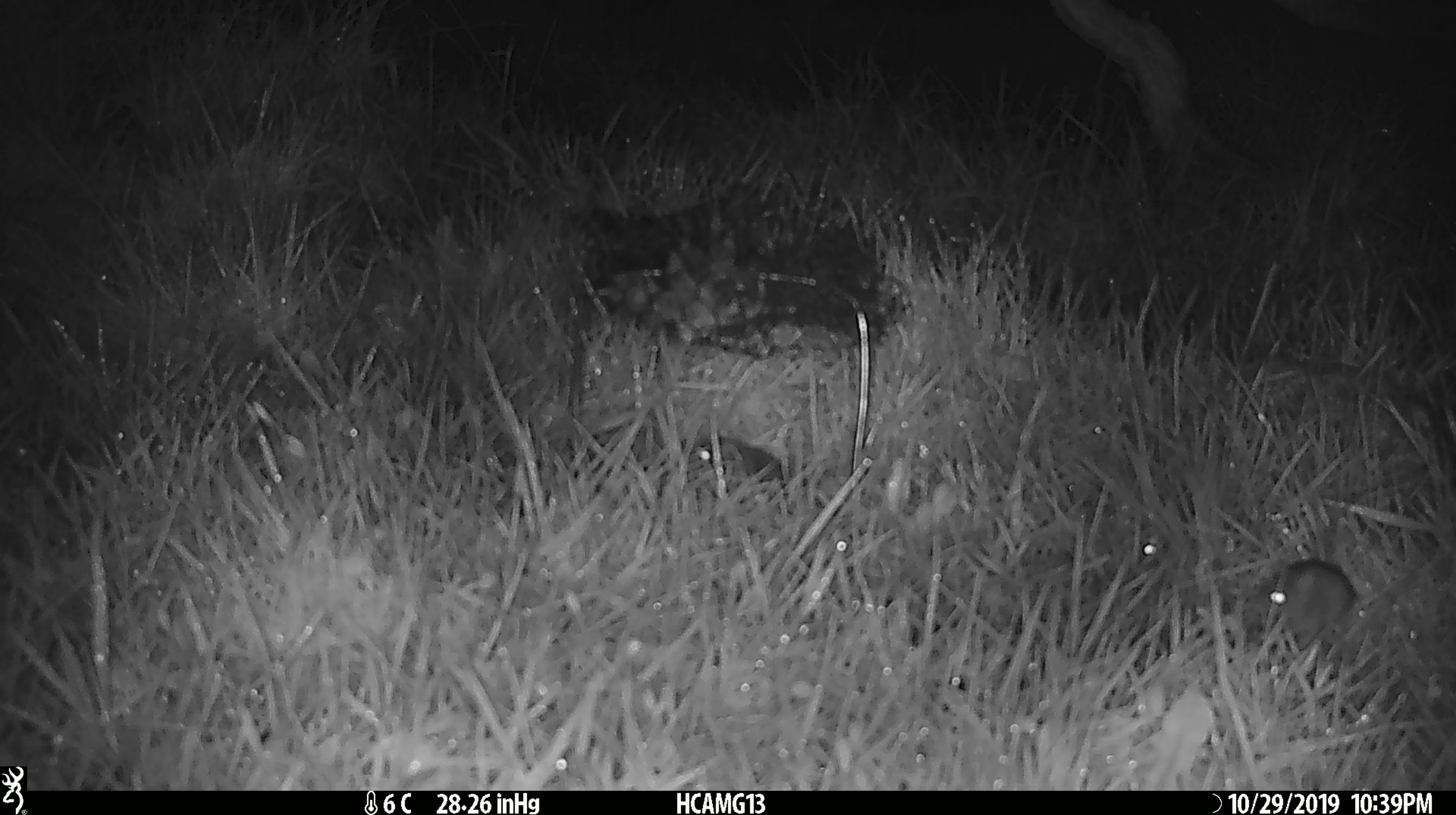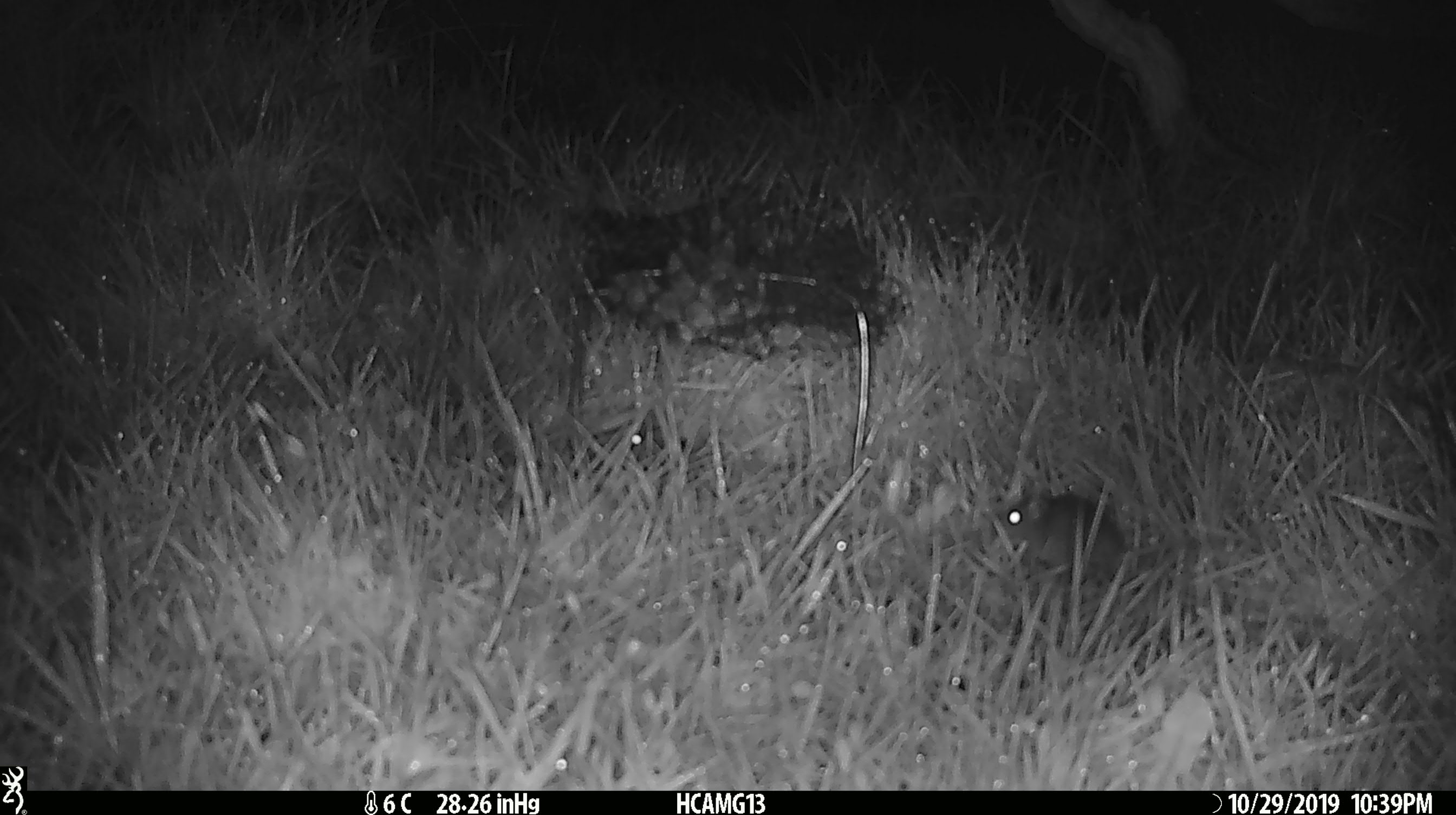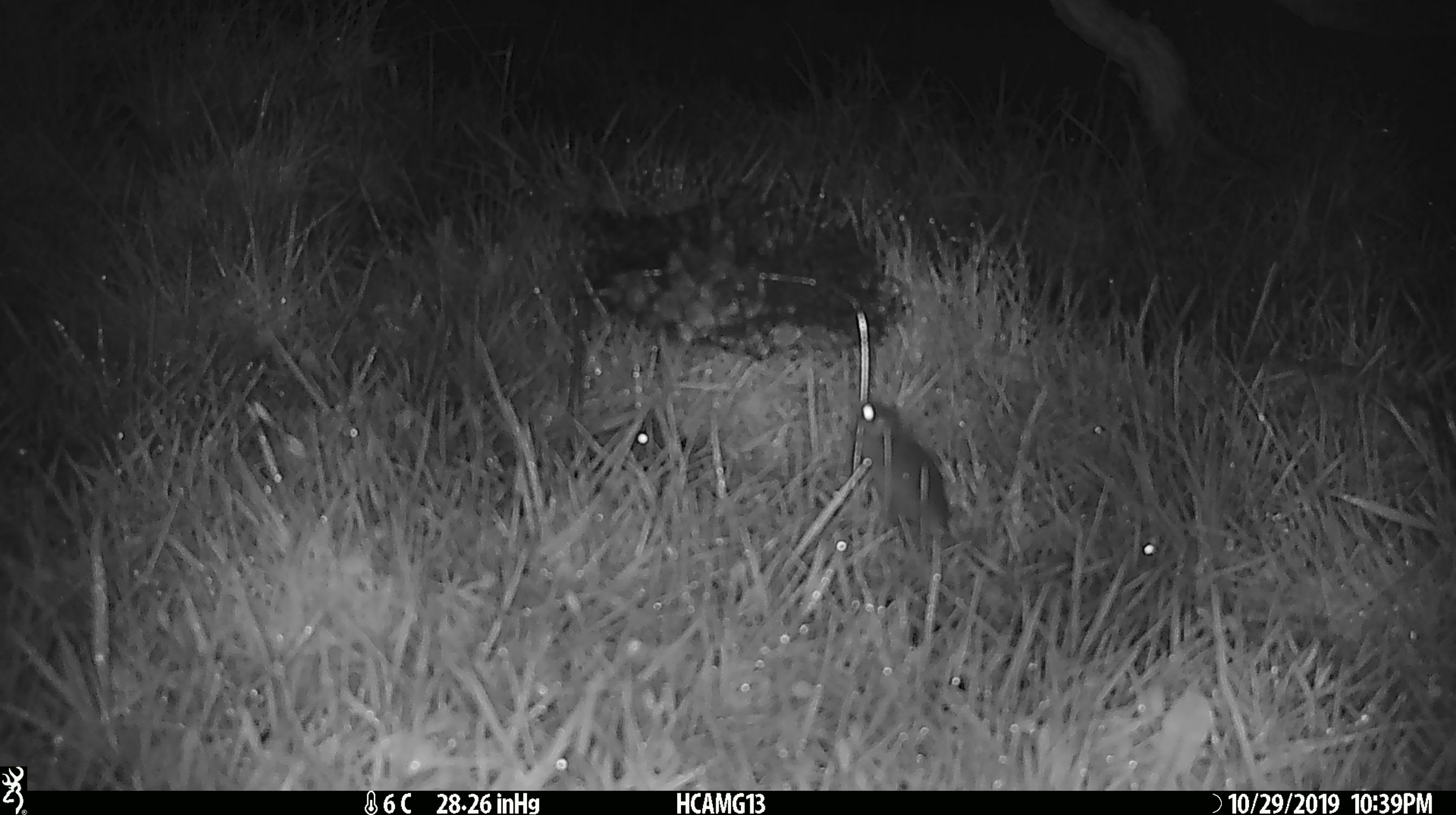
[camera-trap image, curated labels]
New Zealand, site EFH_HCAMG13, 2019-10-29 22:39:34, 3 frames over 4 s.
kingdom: Animalia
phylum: Chordata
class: Mammalia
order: Rodentia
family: Muridae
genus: Mus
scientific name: Mus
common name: mouse